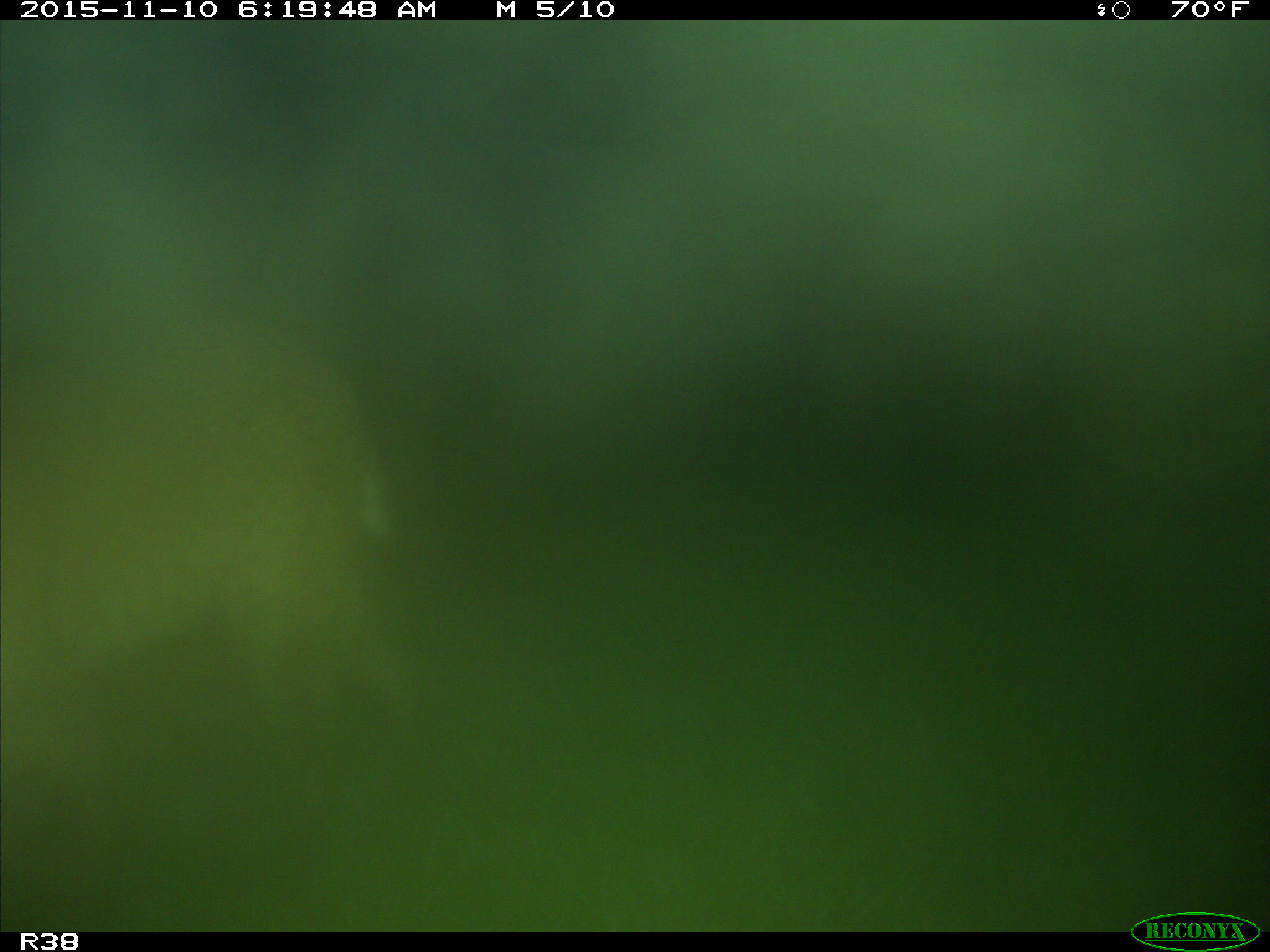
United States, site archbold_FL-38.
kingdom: Animalia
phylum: Chordata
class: Mammalia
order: Carnivora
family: Felidae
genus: Lynx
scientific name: Lynx rufus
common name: bobcat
Lynx rufus (bobcat).